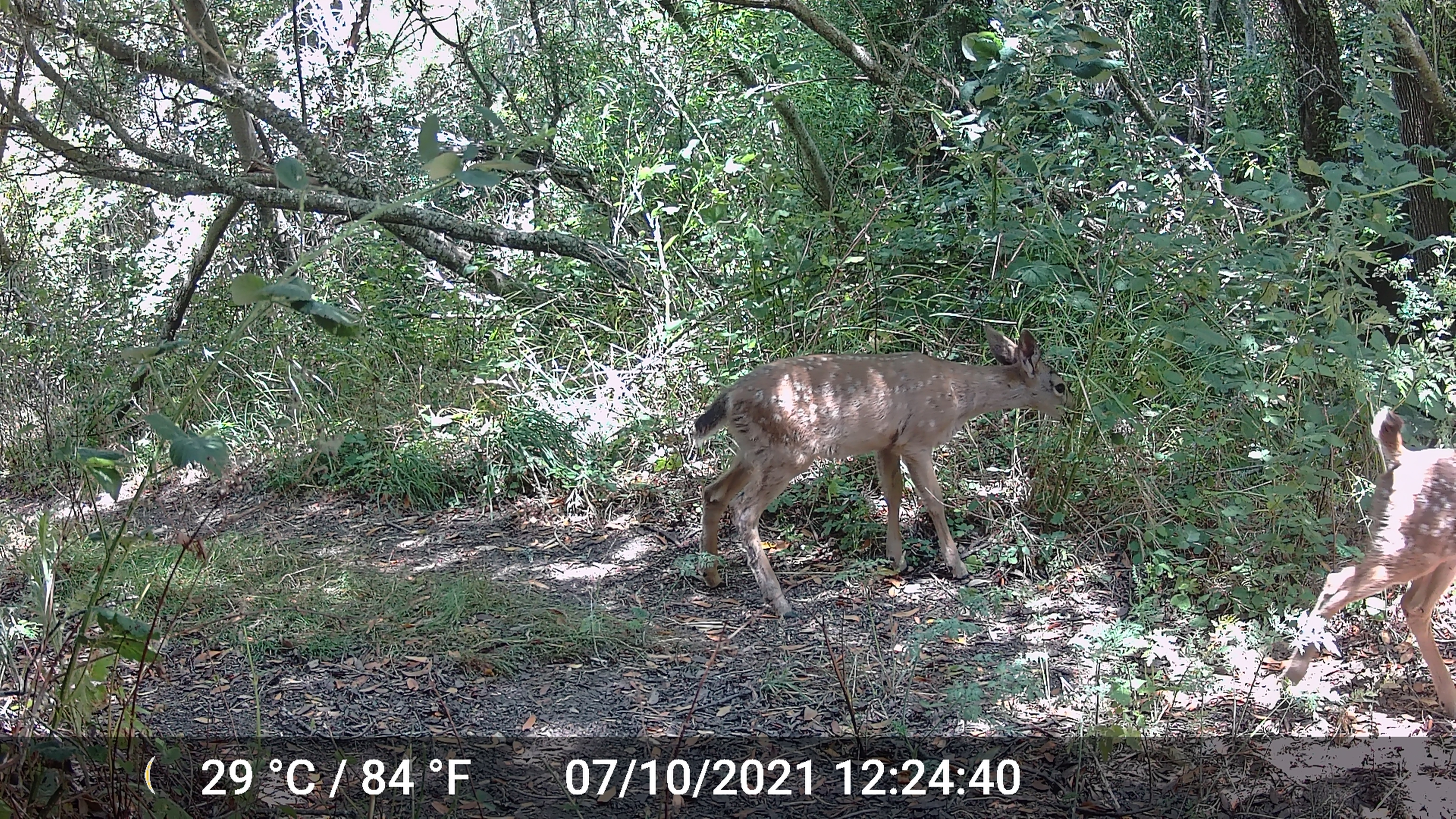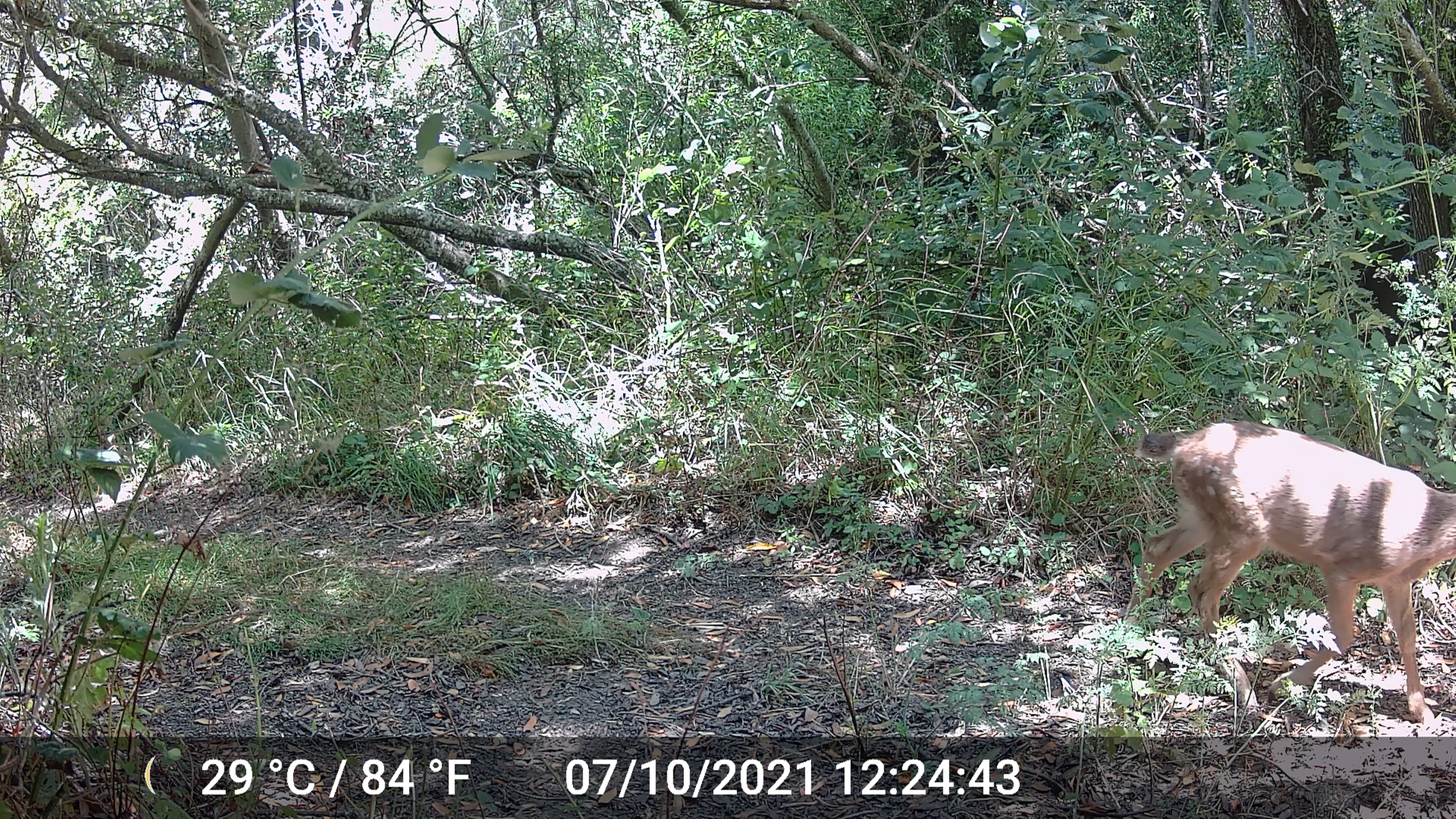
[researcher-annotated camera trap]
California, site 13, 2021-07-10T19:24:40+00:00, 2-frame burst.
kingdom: Animalia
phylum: Chordata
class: Mammalia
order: Artiodactyla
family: Cervidae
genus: Odocoileus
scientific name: Odocoileus hemionus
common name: mule deer